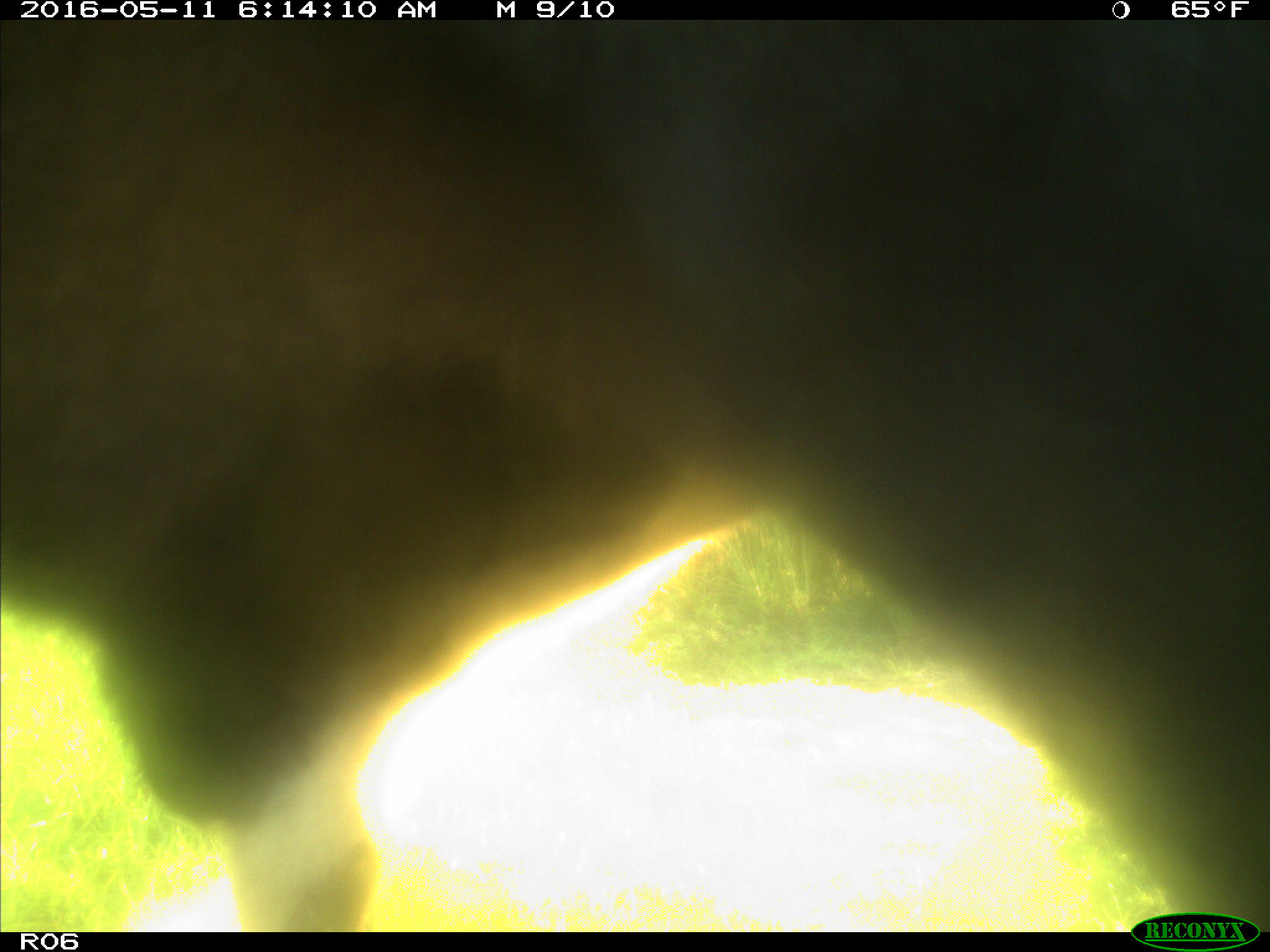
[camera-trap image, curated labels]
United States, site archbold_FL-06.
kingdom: Animalia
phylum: Chordata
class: Mammalia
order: Artiodactyla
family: Bovidae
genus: Bos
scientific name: Bos taurus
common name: domestic cow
Bos taurus (domestic cow).